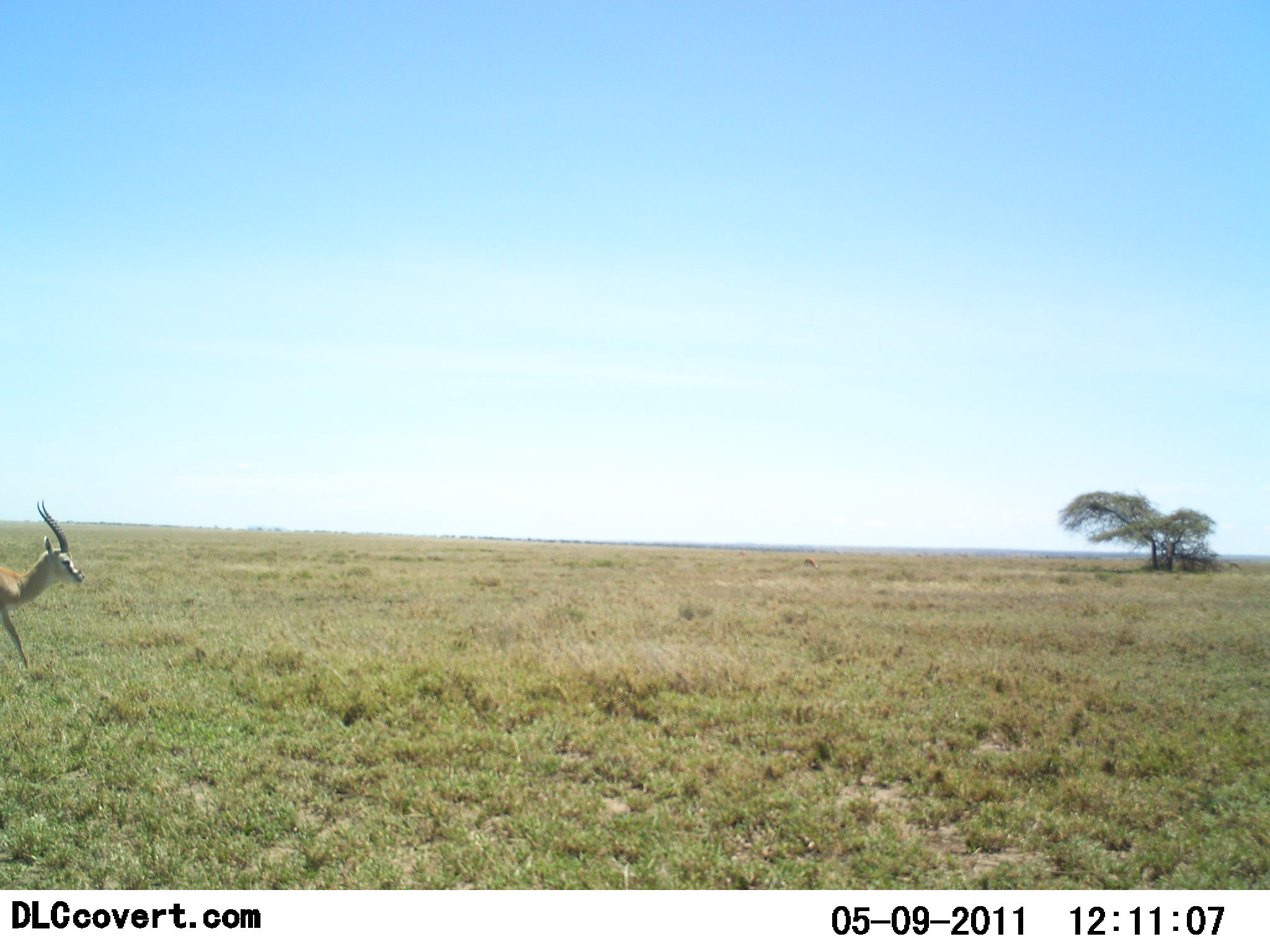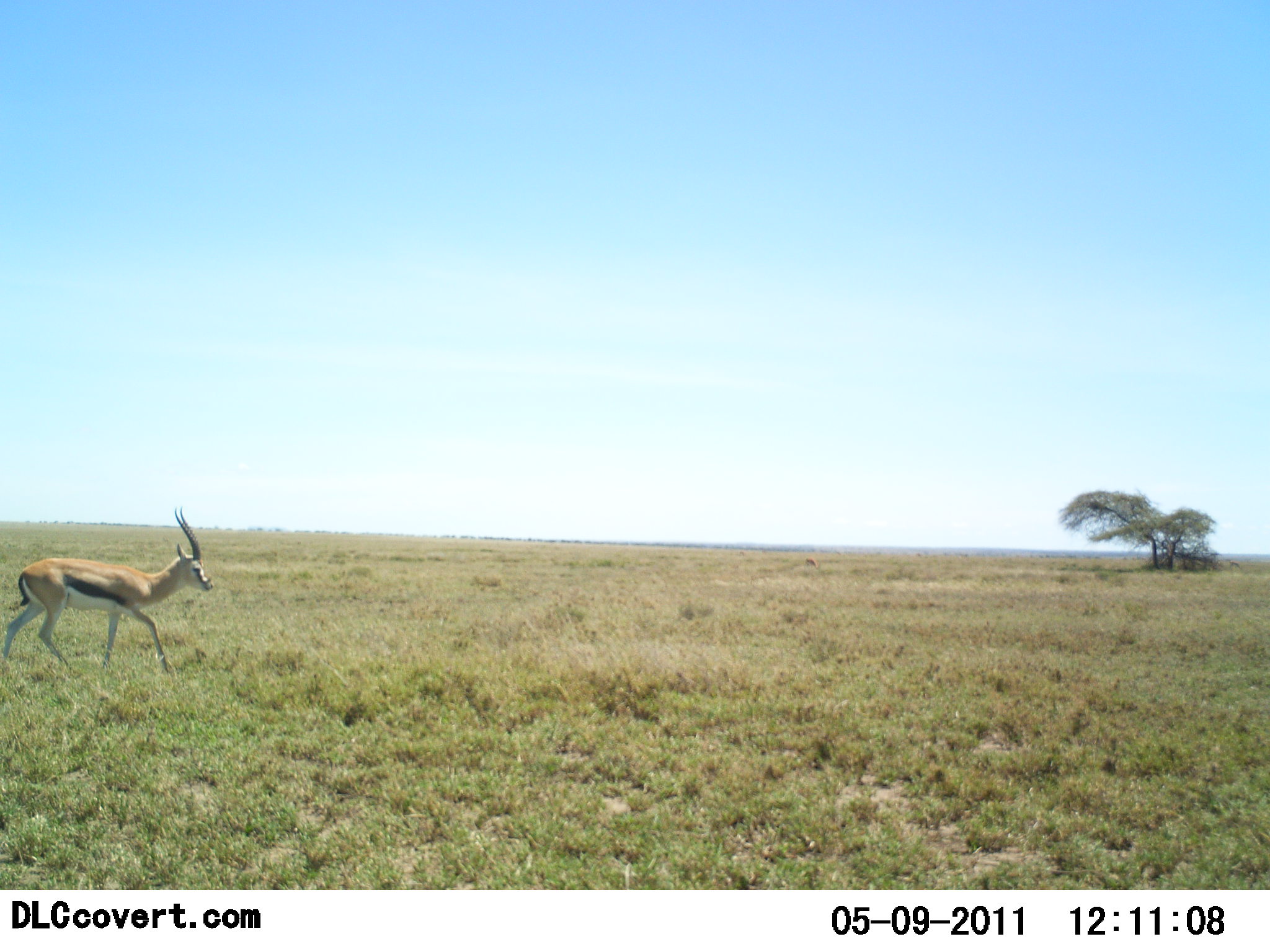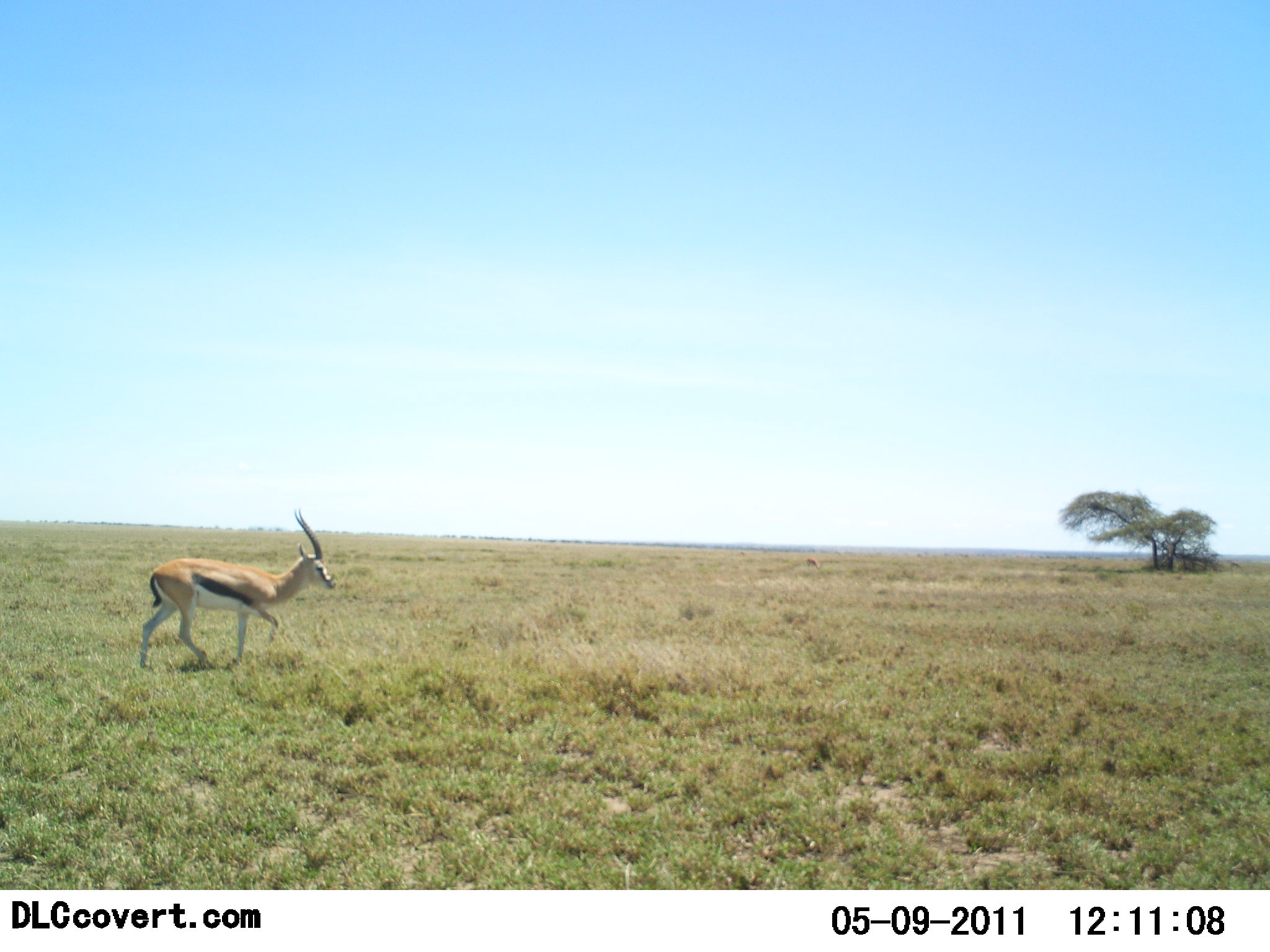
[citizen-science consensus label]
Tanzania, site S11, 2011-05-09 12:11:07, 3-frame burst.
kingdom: Animalia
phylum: Chordata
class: Mammalia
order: Artiodactyla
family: Bovidae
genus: Eudorcas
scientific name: Eudorcas thomsonii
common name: thomson's gazelle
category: gazellethomsons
Gazellethomsons (thomson's gazelle) (Eudorcas thomsonii), count 1. Behavior (volunteer vote fractions): standing 0%, resting 0%, moving 100%, interacting 0%. Young present (vote fraction): 0%. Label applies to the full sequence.